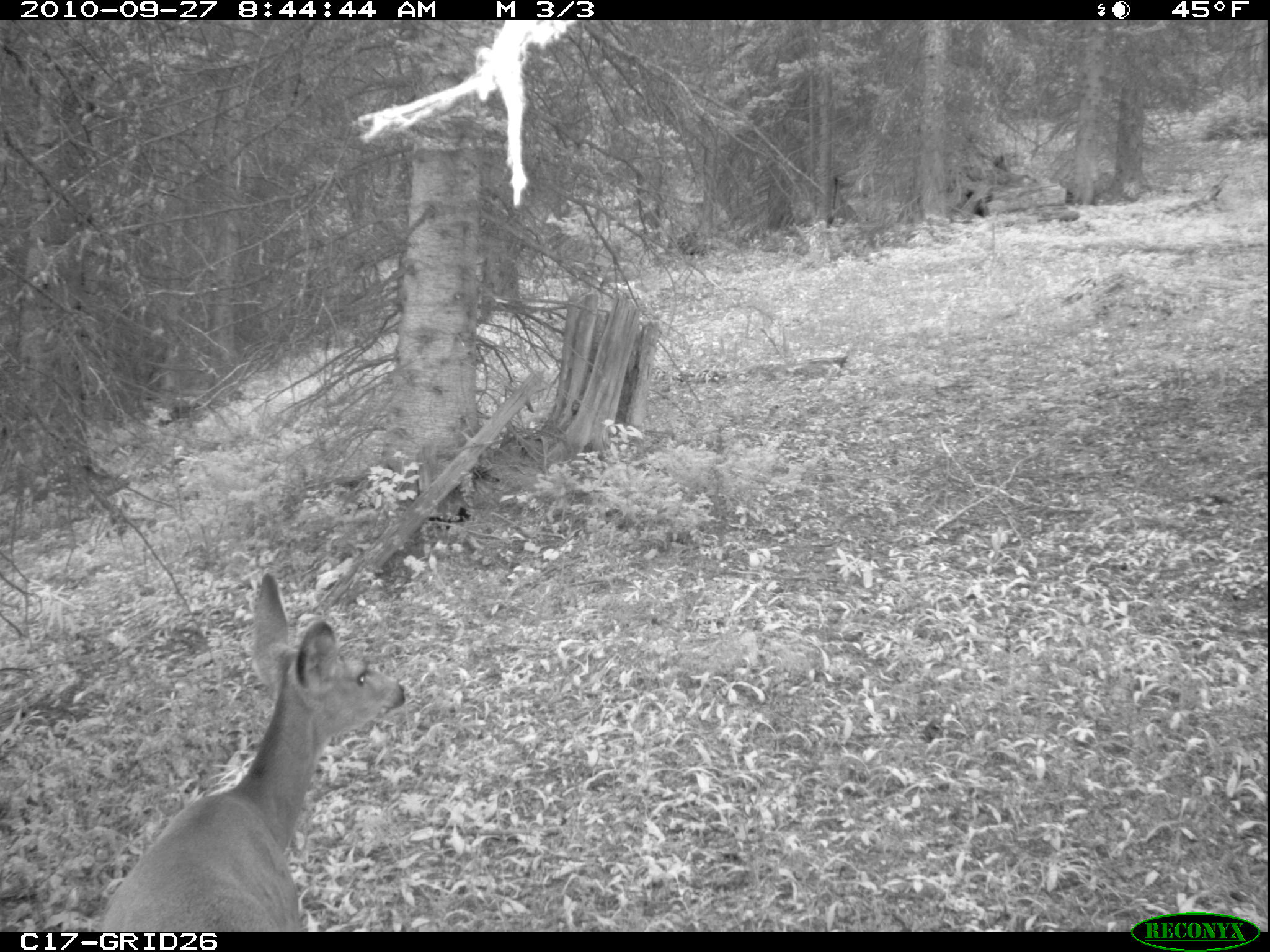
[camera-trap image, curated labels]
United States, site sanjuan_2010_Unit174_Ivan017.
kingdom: Animalia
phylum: Chordata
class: Mammalia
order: Artiodactyla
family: Cervidae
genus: Odocoileus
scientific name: Odocoileus hemionus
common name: mule deer